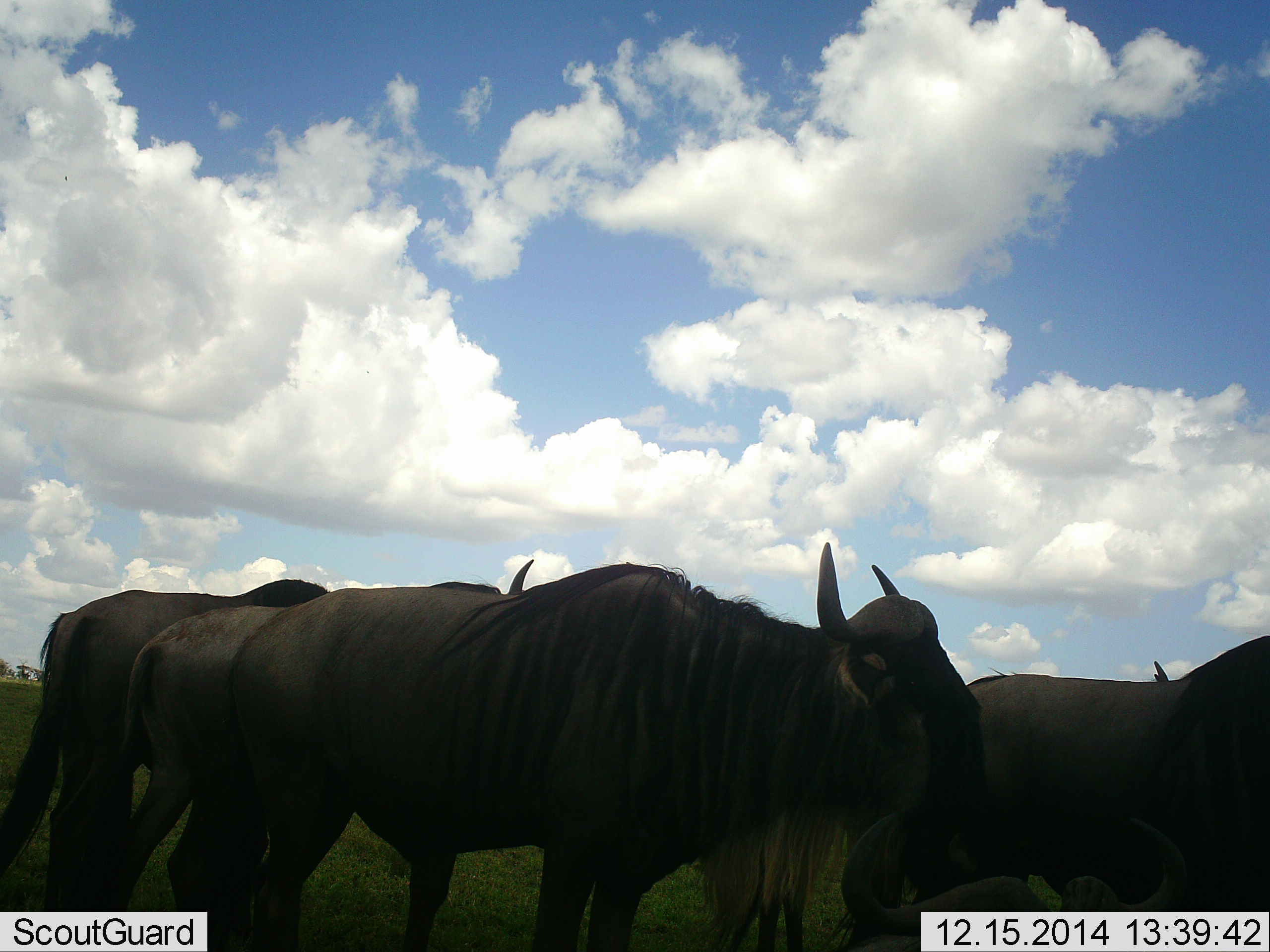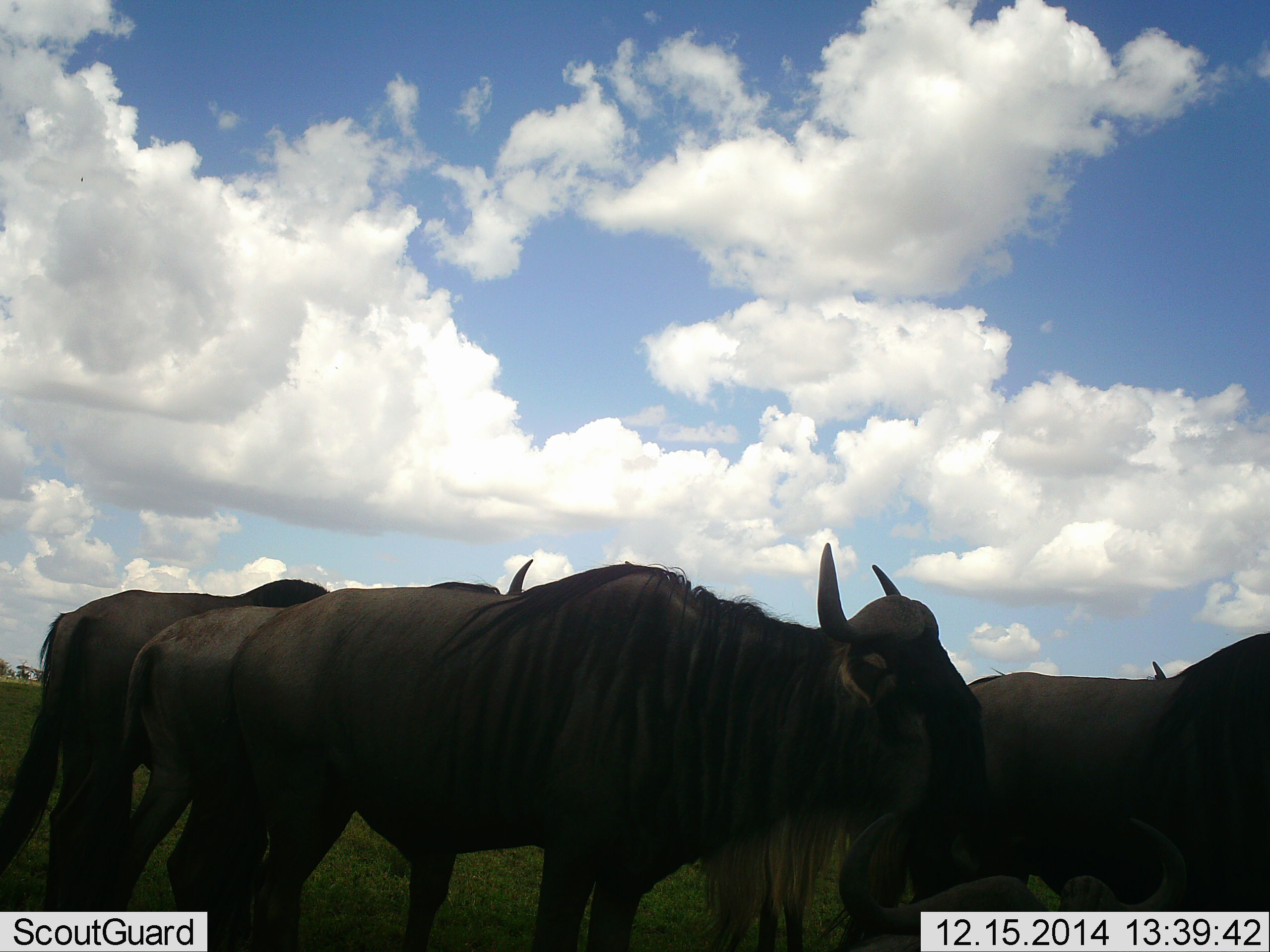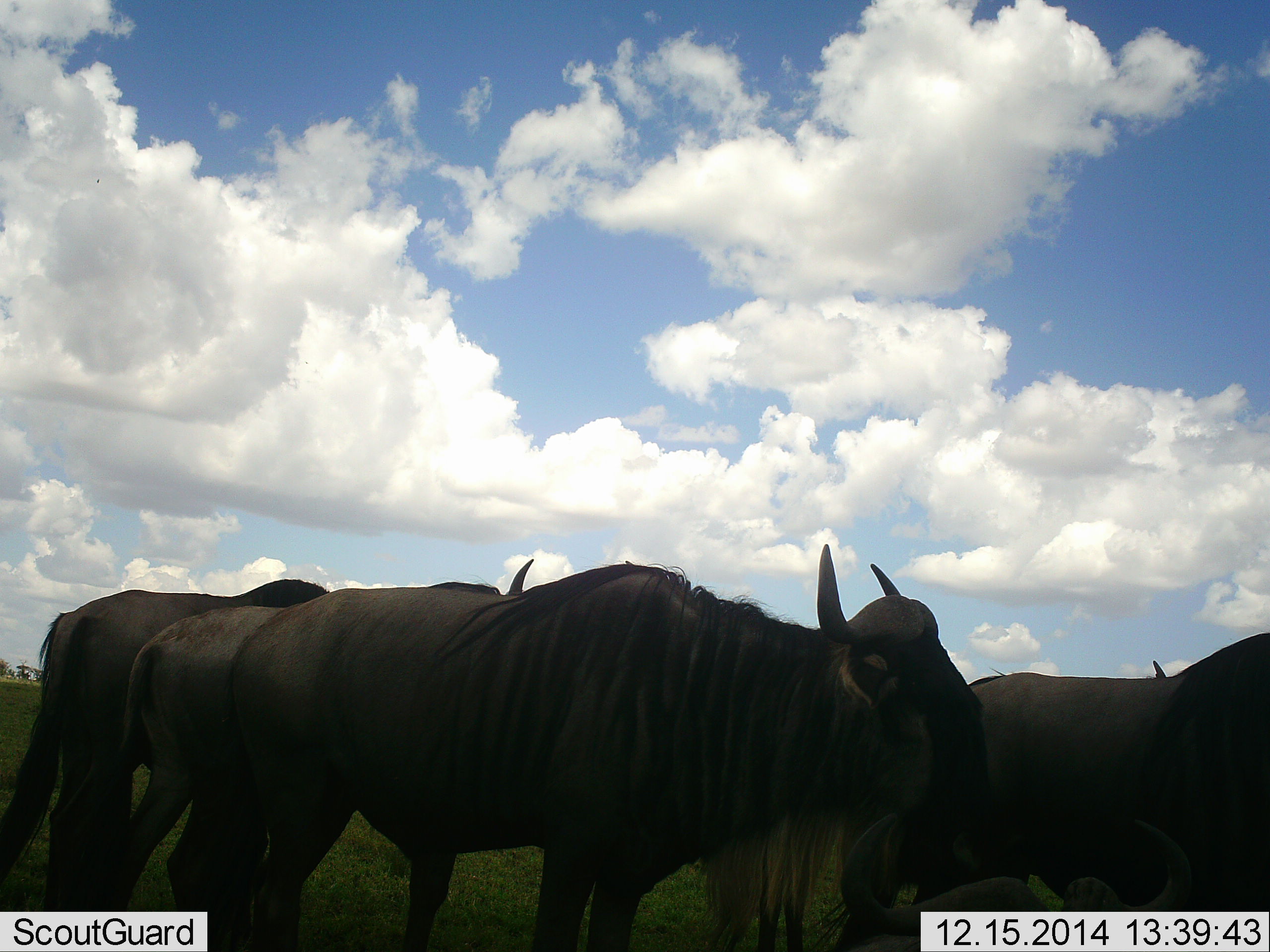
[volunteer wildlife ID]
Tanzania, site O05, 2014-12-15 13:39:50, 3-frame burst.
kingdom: Animalia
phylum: Chordata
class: Mammalia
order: Artiodactyla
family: Bovidae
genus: Connochaetes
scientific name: Connochaetes taurinus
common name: blue wildebeest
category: wildebeest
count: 4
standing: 80%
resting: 10%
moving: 20%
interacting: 0%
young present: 0%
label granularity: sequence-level